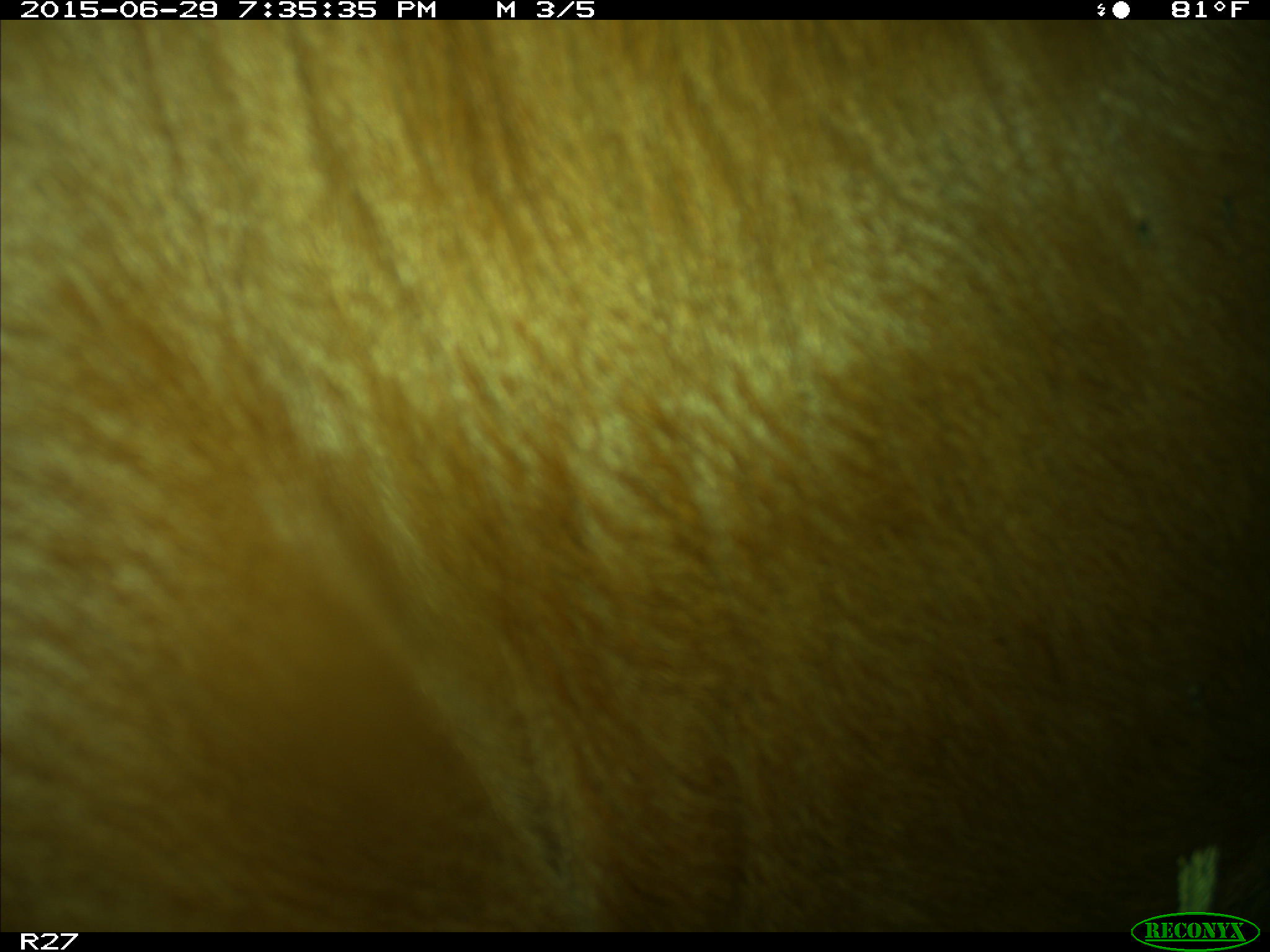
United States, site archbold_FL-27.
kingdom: Animalia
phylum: Chordata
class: Mammalia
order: Artiodactyla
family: Bovidae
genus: Bos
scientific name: Bos taurus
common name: domestic cow